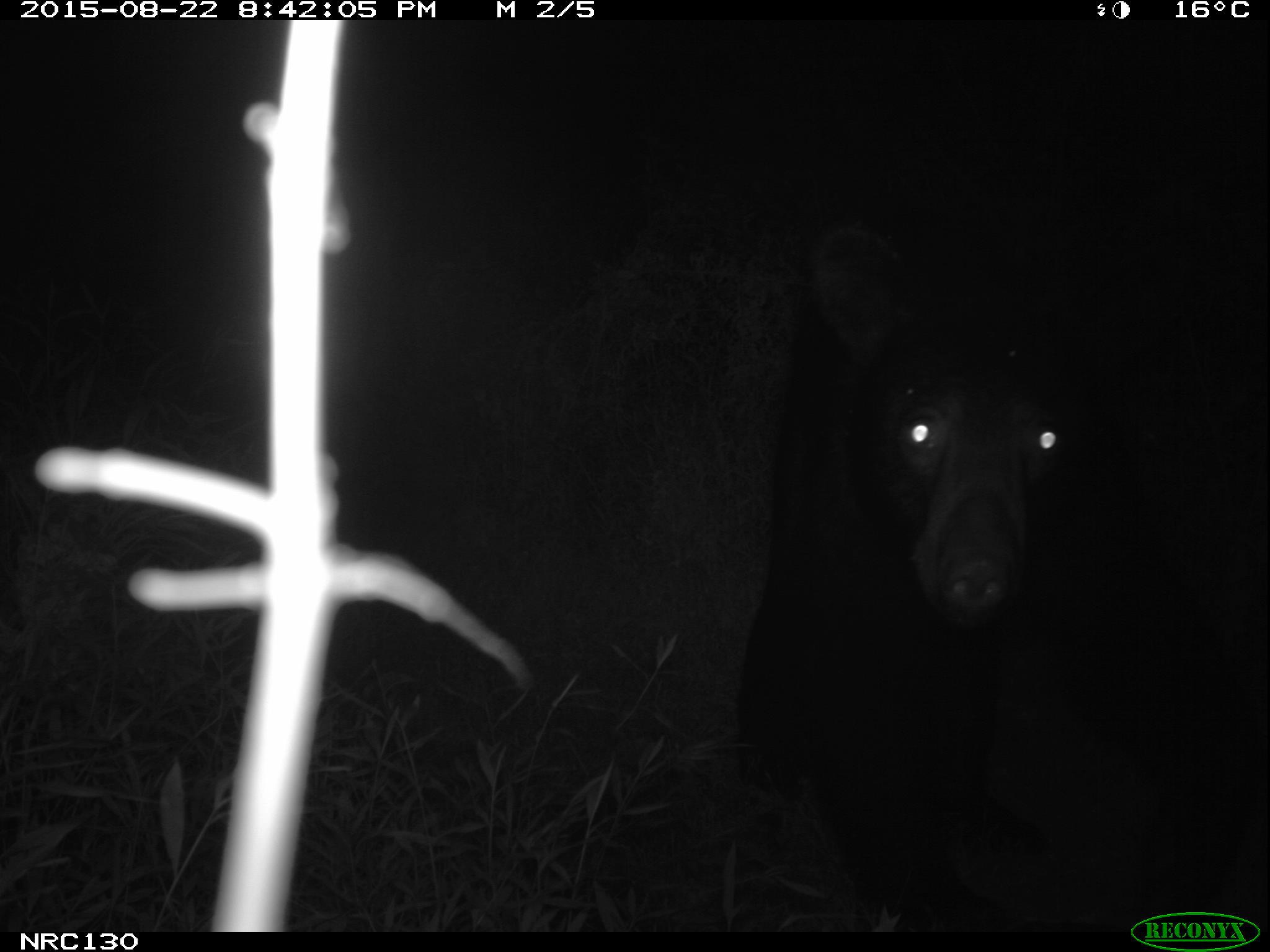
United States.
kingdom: Animalia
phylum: Chordata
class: Mammalia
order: Carnivora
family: Ursidae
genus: Ursus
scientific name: Ursus americanus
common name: american black bear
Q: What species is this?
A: American Black Bear (Ursus americanus).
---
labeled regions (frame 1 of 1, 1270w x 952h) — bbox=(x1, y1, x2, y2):
American Black Bear: bbox=(742, 200, 1189, 724)